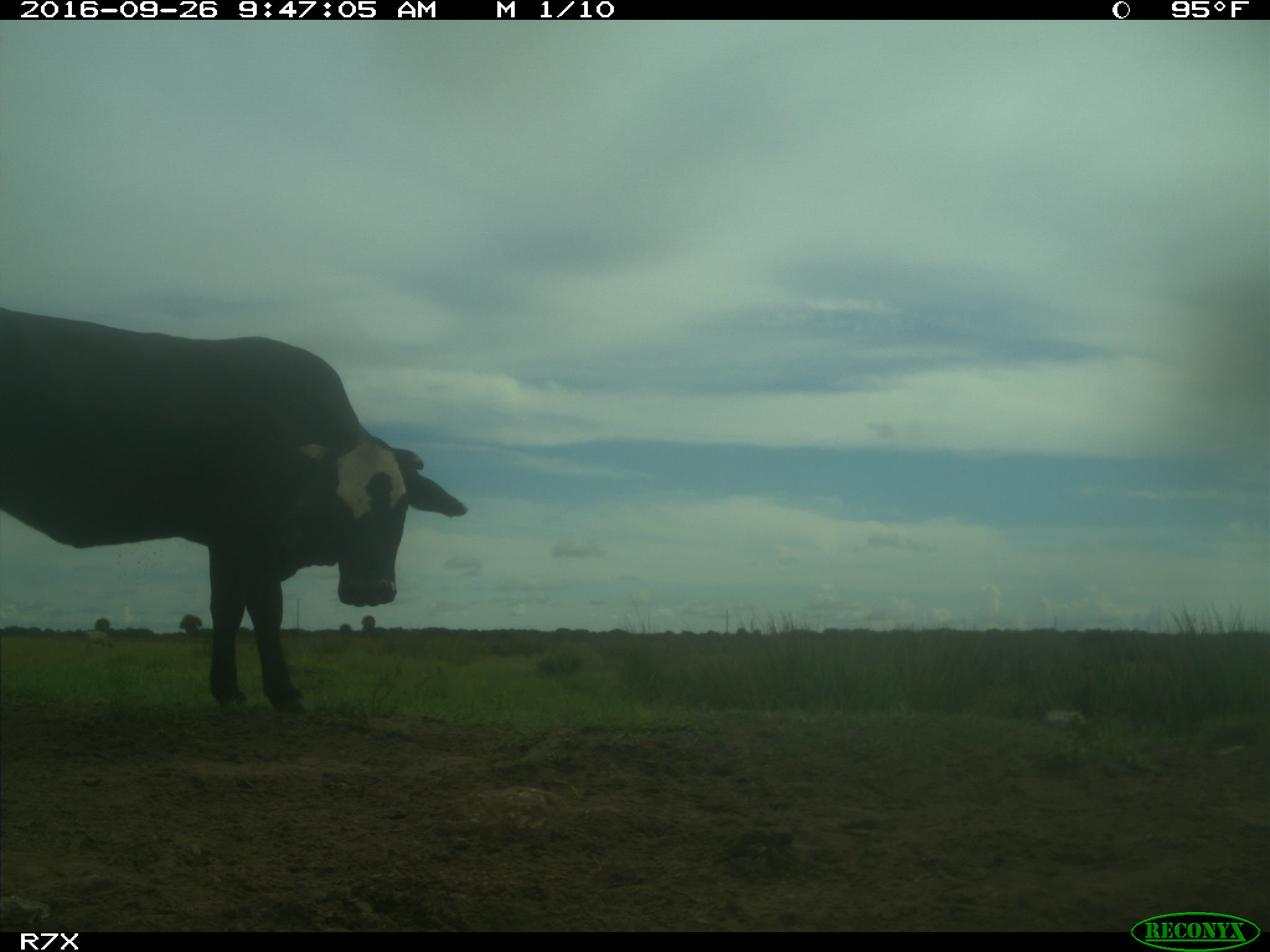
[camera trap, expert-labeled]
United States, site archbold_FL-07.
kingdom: Animalia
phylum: Chordata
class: Mammalia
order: Artiodactyla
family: Bovidae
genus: Bos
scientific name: Bos taurus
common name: domestic cow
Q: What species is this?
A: Bos taurus (domestic cow).